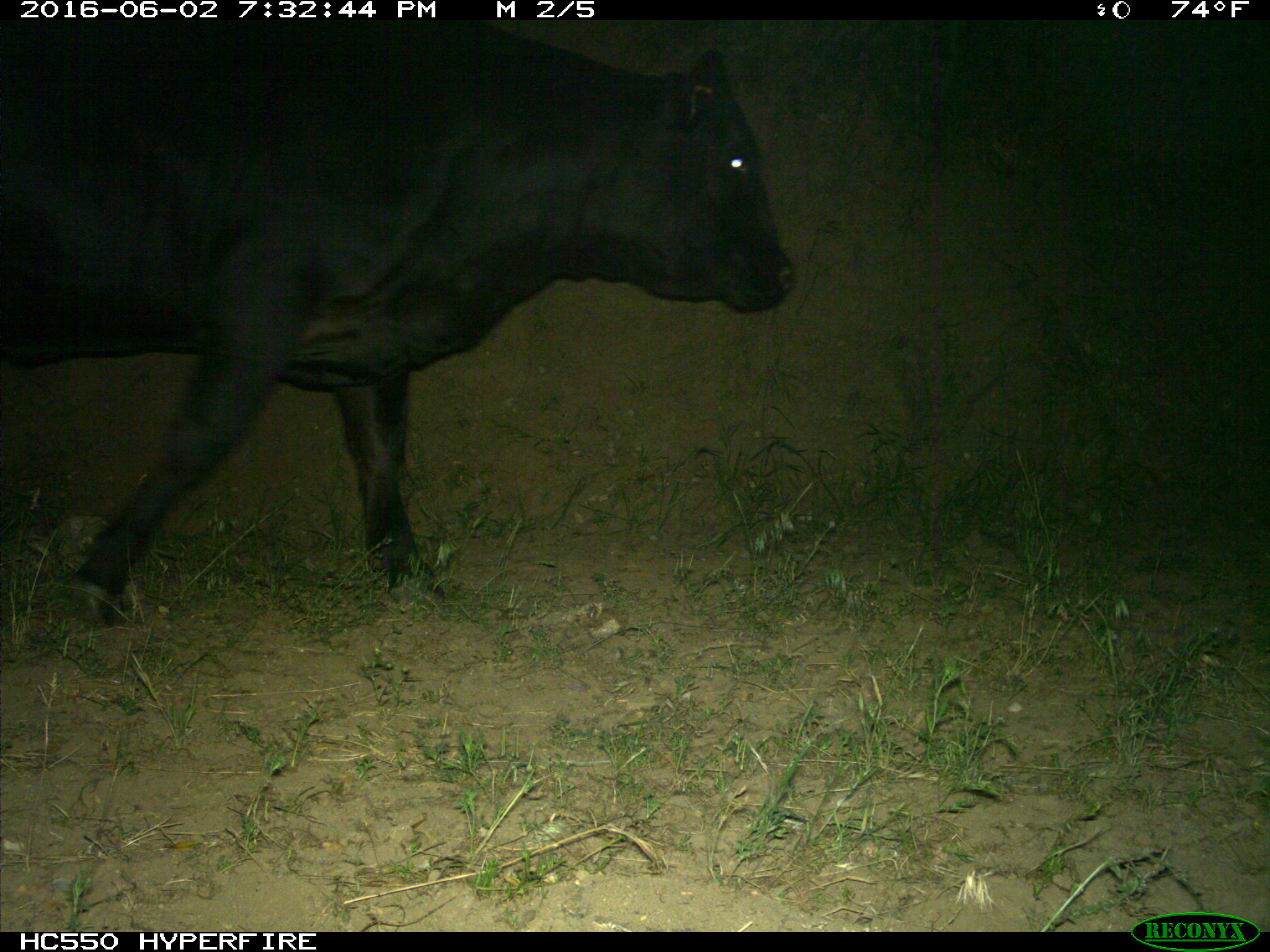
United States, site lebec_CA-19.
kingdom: Animalia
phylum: Chordata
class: Mammalia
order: Artiodactyla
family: Bovidae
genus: Bos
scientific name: Bos taurus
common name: domestic cow